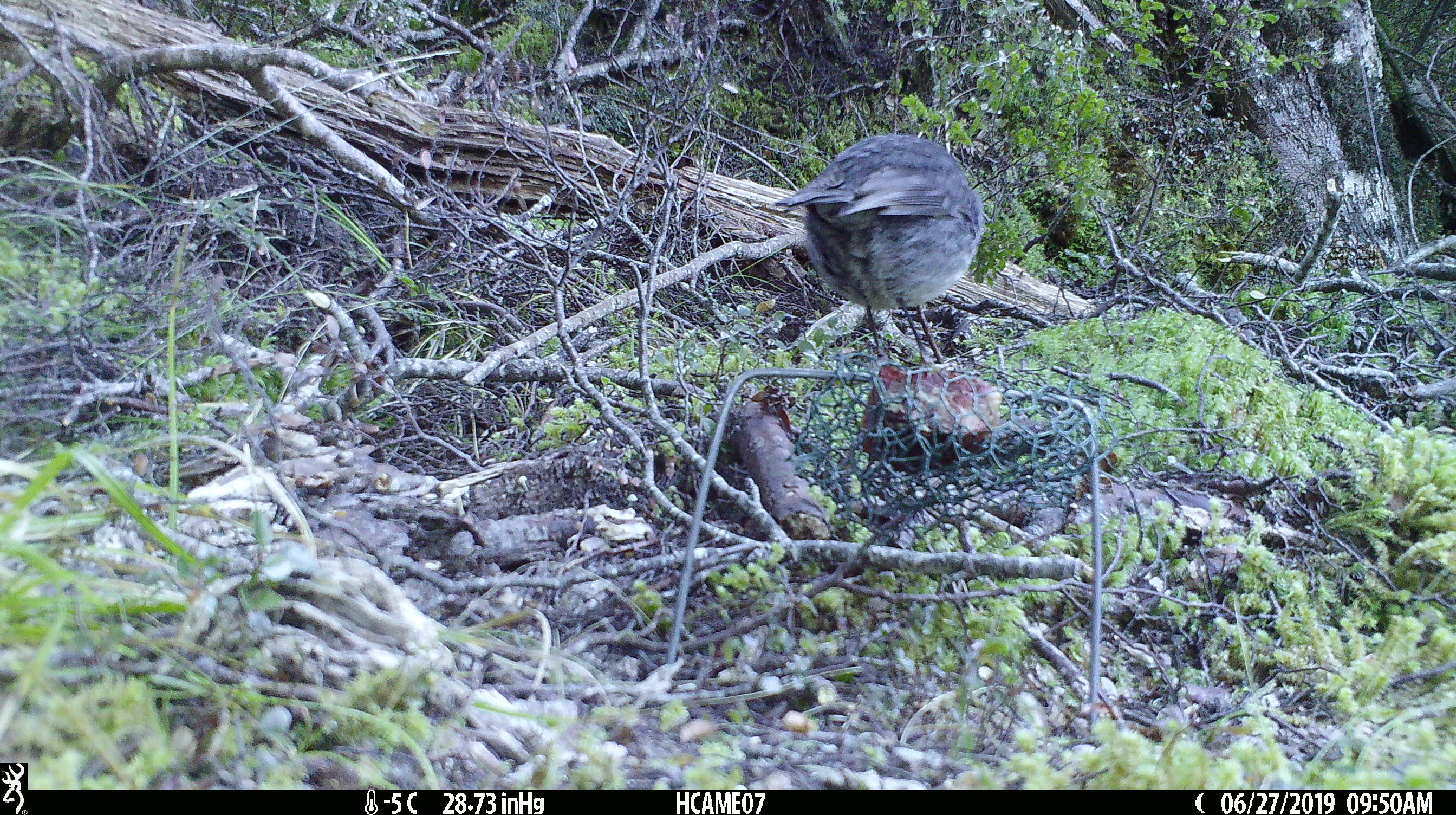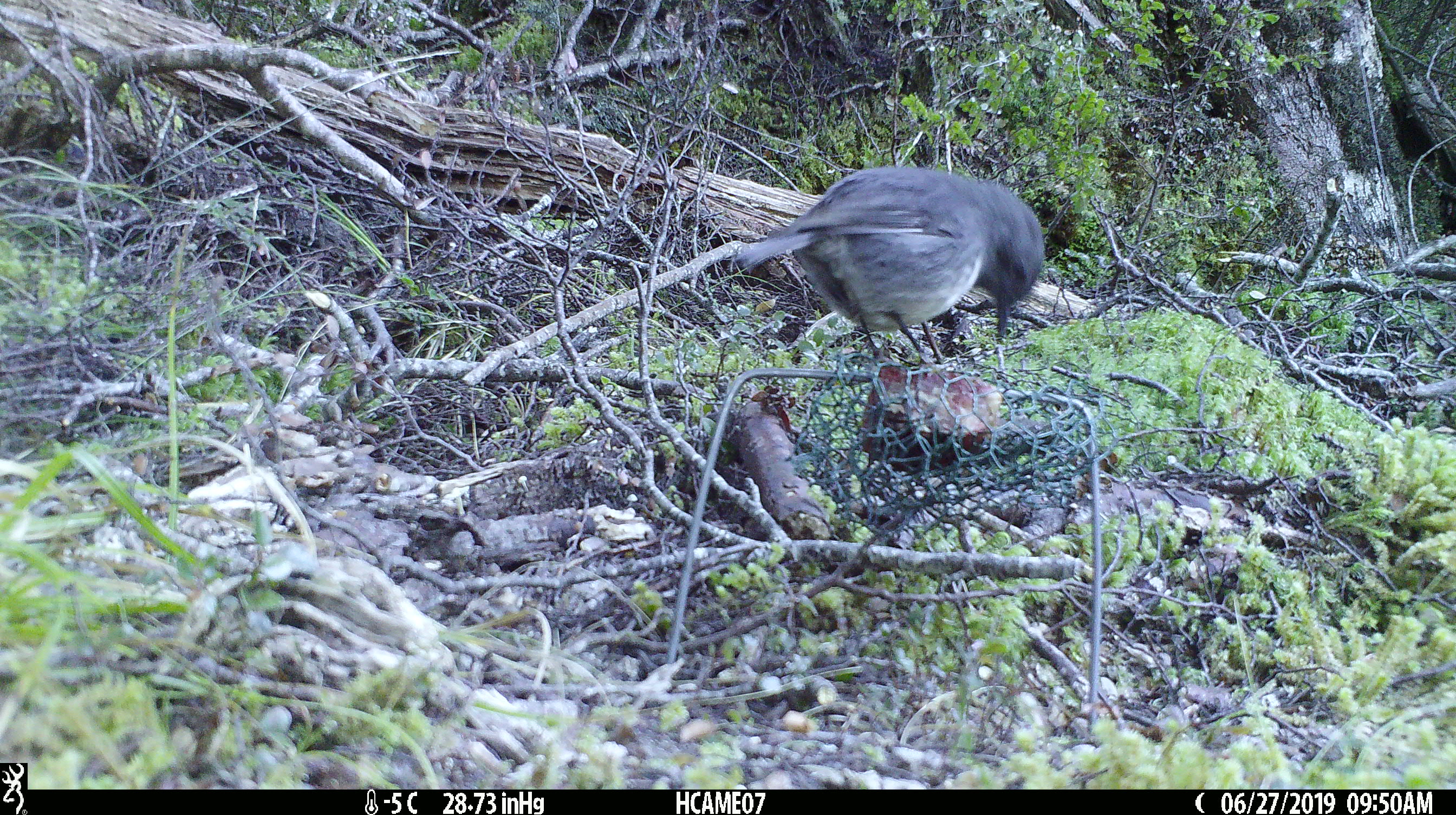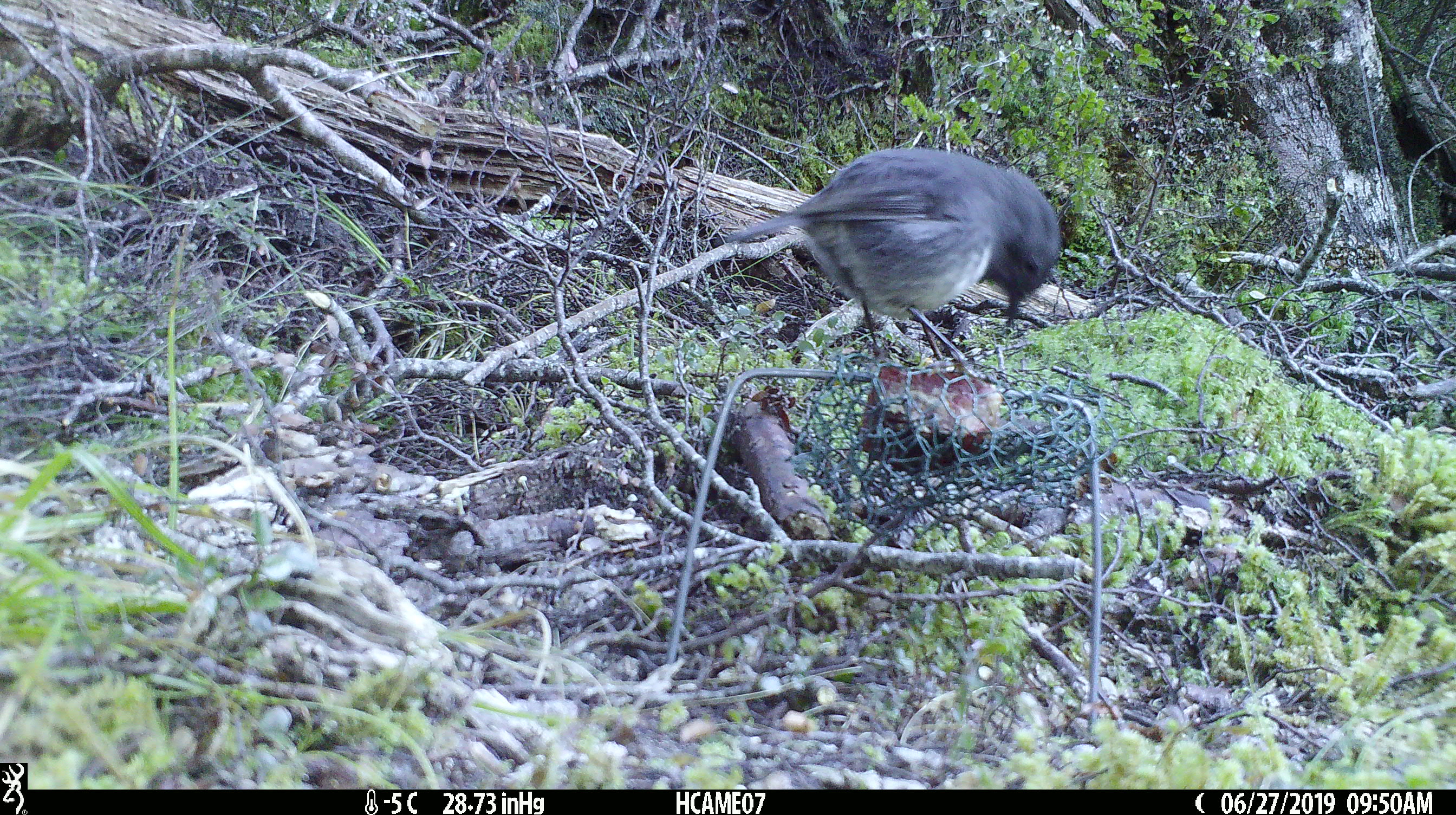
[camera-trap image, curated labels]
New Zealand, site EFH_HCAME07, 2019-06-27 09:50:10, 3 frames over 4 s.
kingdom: Animalia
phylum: Chordata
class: Aves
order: Passeriformes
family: Petroicidae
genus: Petroica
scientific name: Petroica australis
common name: new zealand robin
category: robin